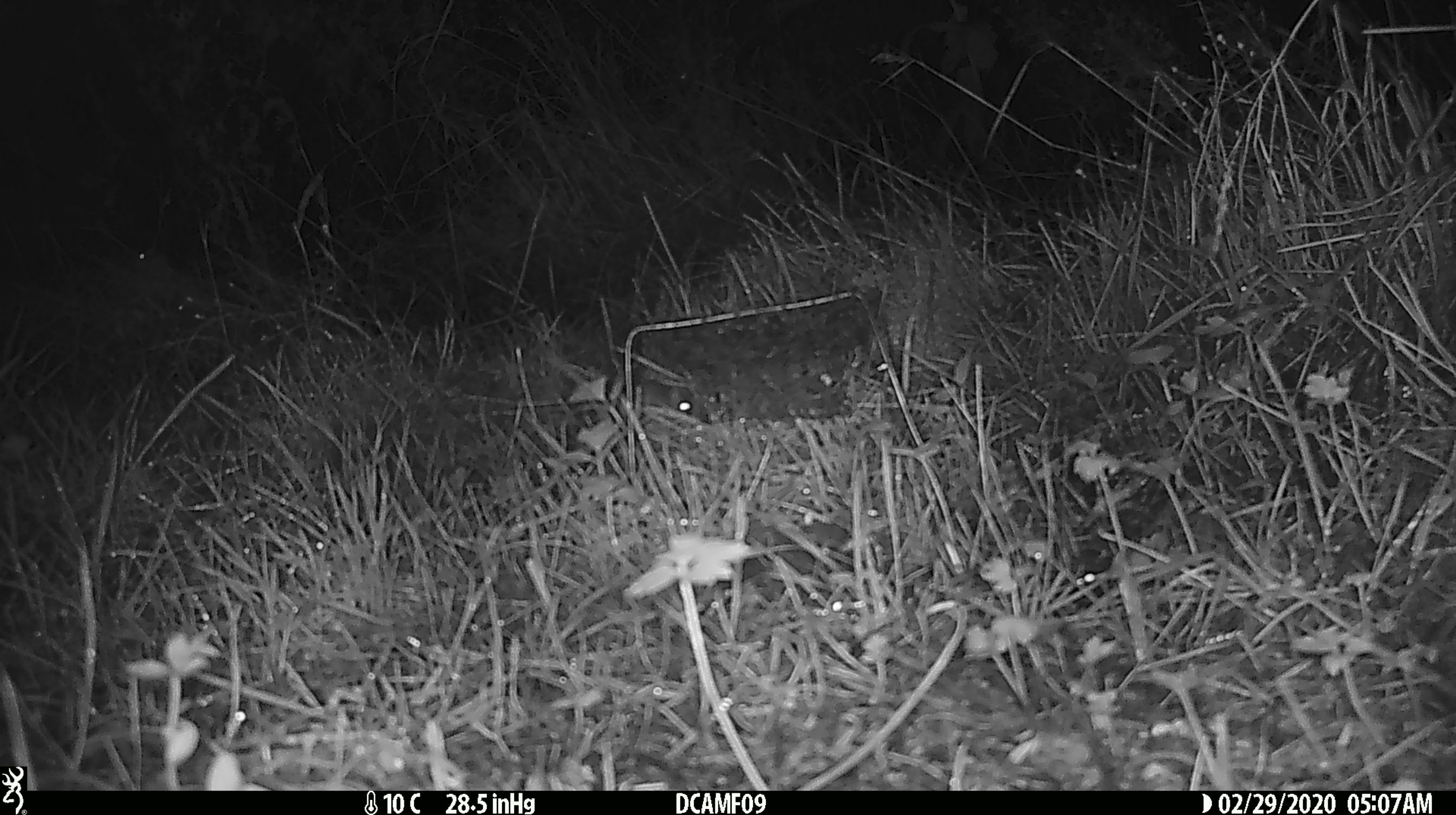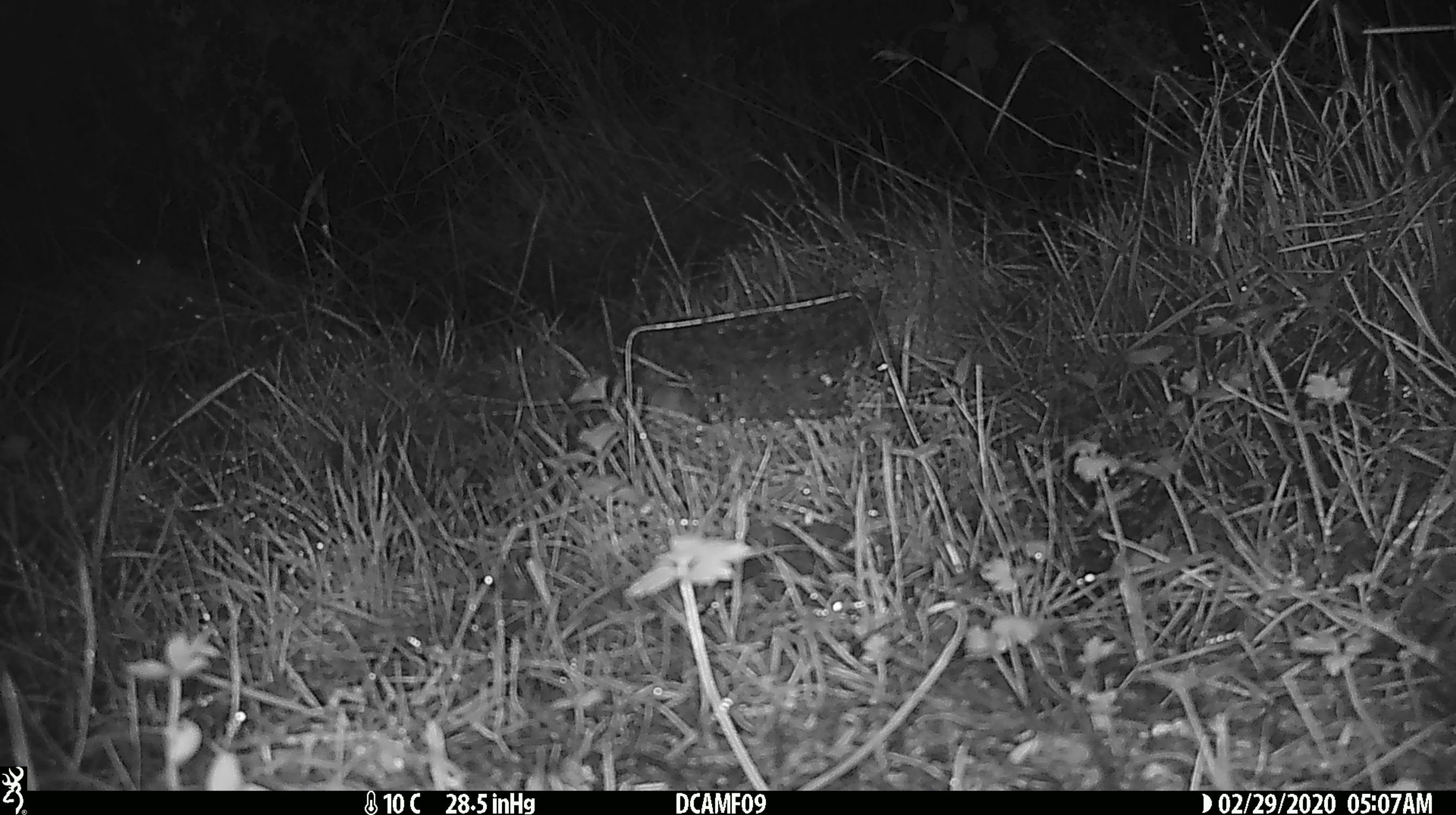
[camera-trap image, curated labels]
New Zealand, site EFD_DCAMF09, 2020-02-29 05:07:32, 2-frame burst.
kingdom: Animalia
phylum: Chordata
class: Mammalia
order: Rodentia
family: Muridae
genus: Mus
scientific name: Mus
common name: mouse